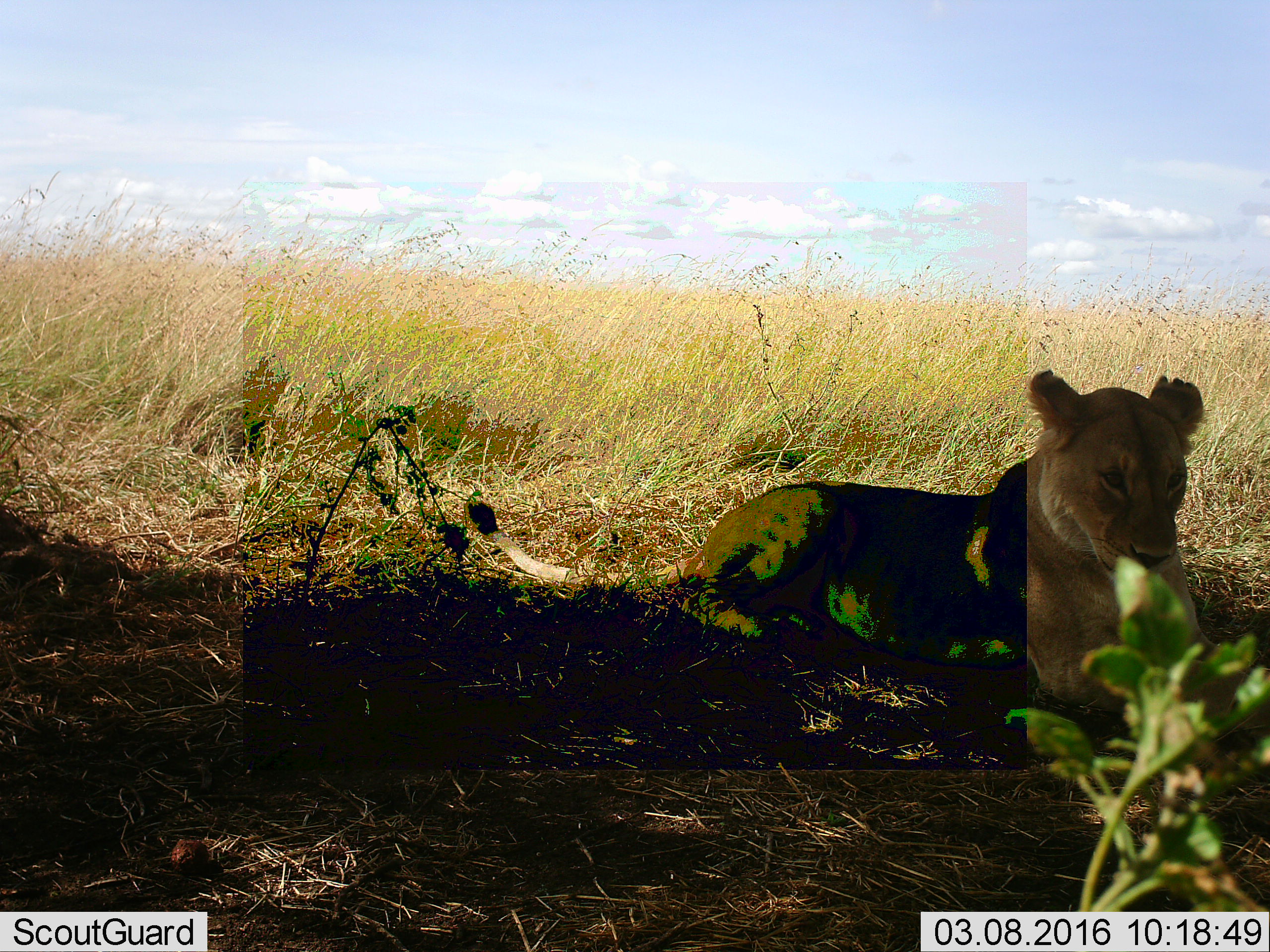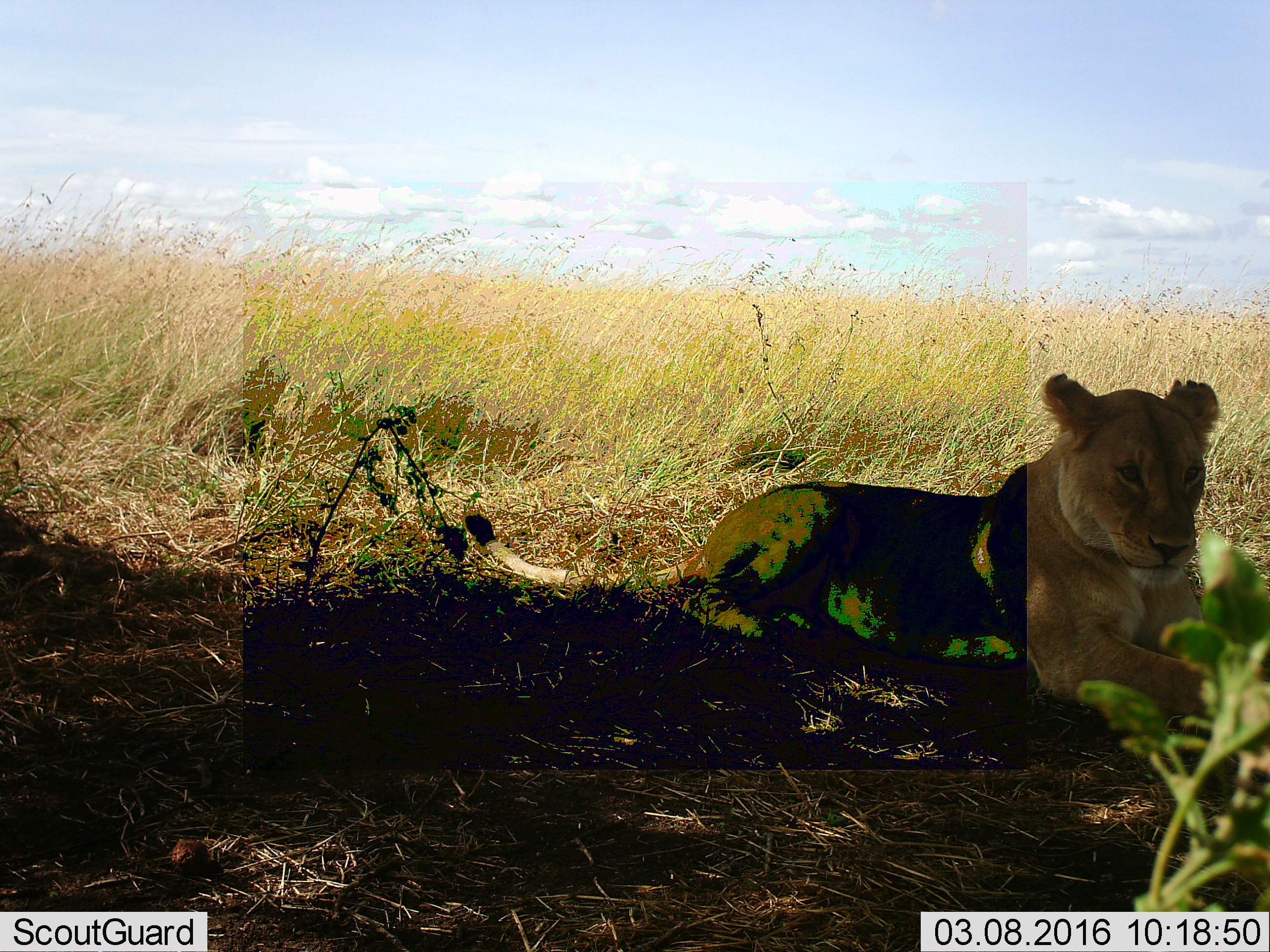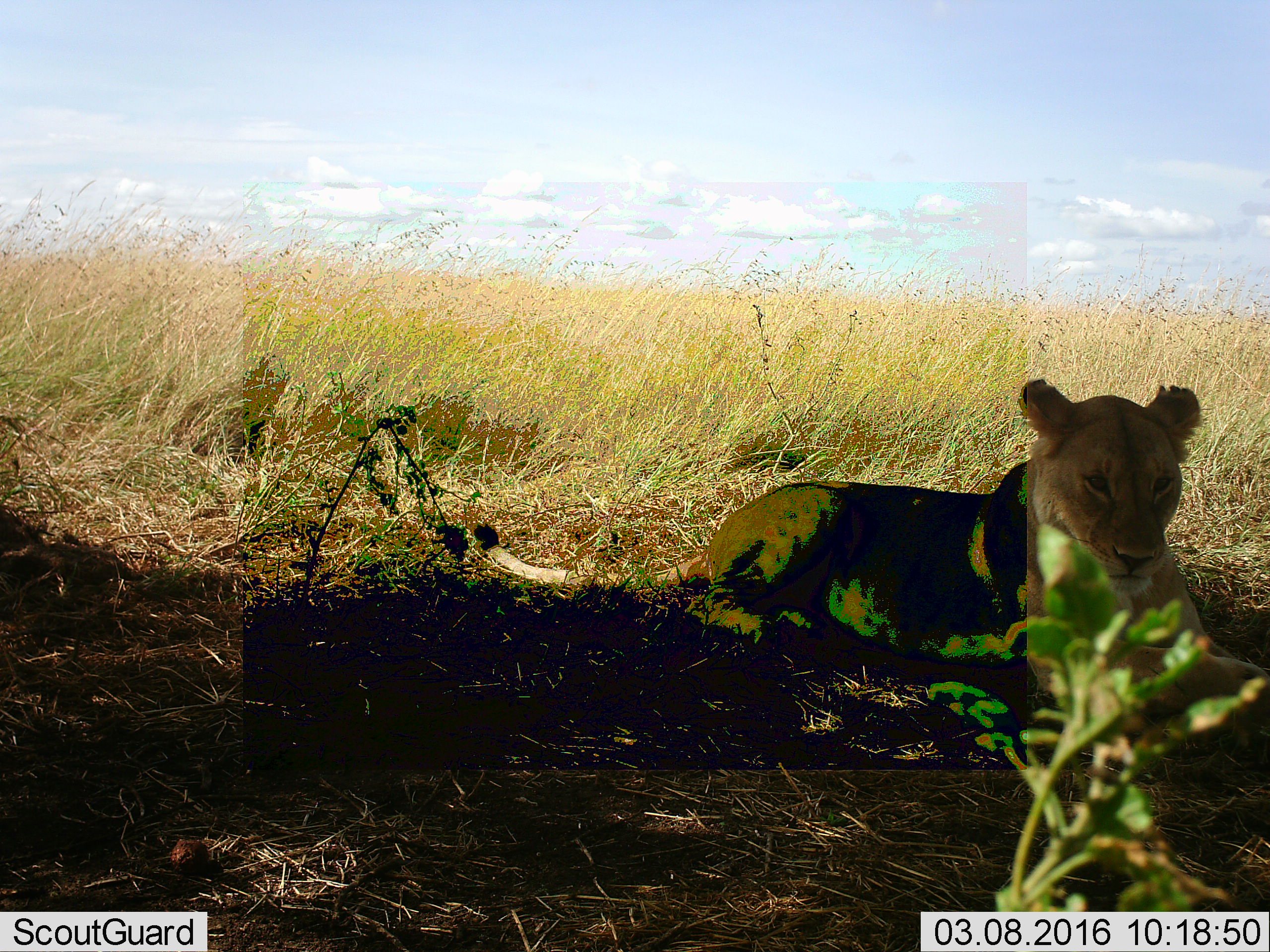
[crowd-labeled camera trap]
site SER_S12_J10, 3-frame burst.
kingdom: Animalia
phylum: Chordata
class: Mammalia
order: Carnivora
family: Felidae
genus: Panthera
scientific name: Panthera leo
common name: lion female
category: lionfemale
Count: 1.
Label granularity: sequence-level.